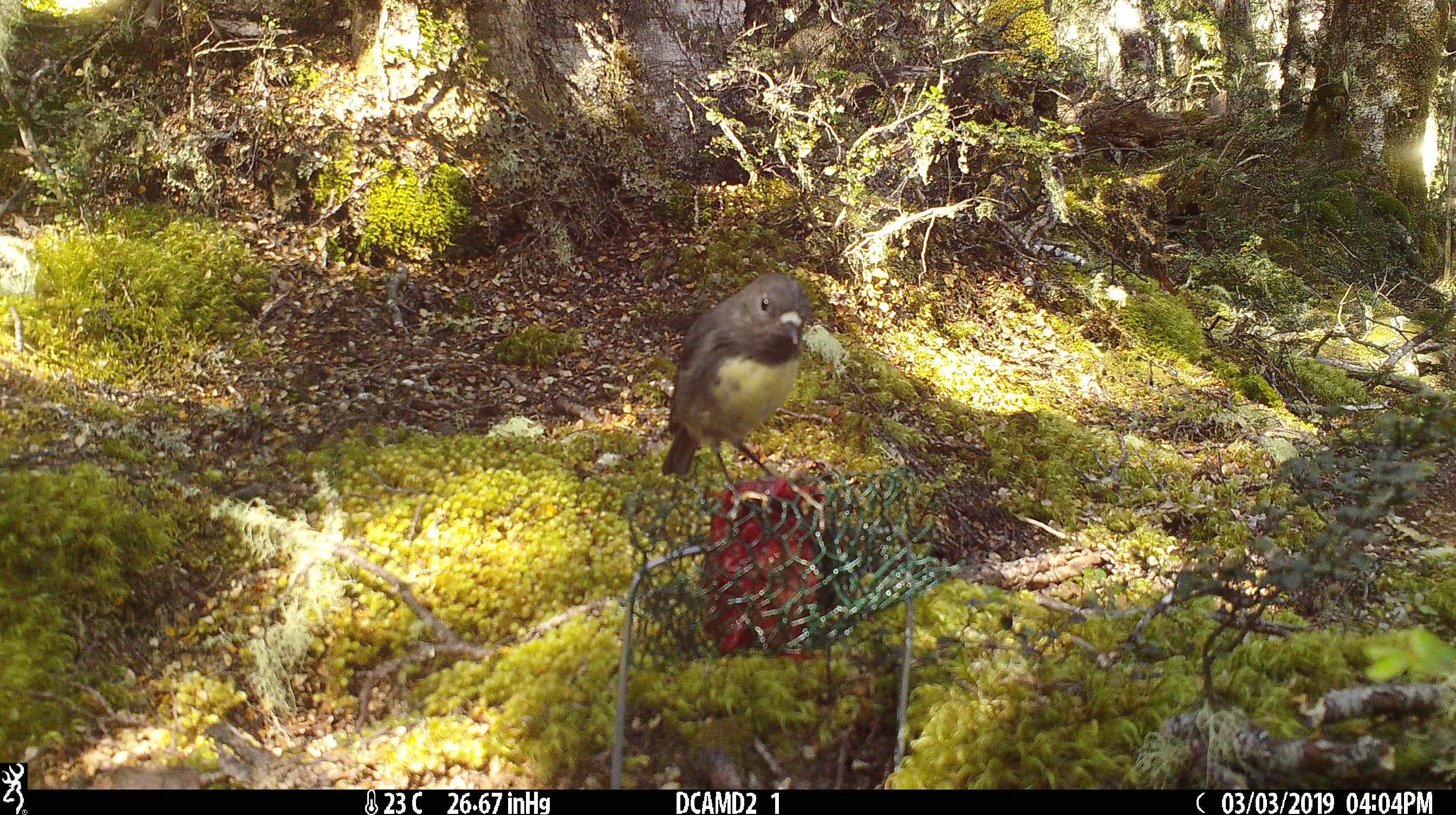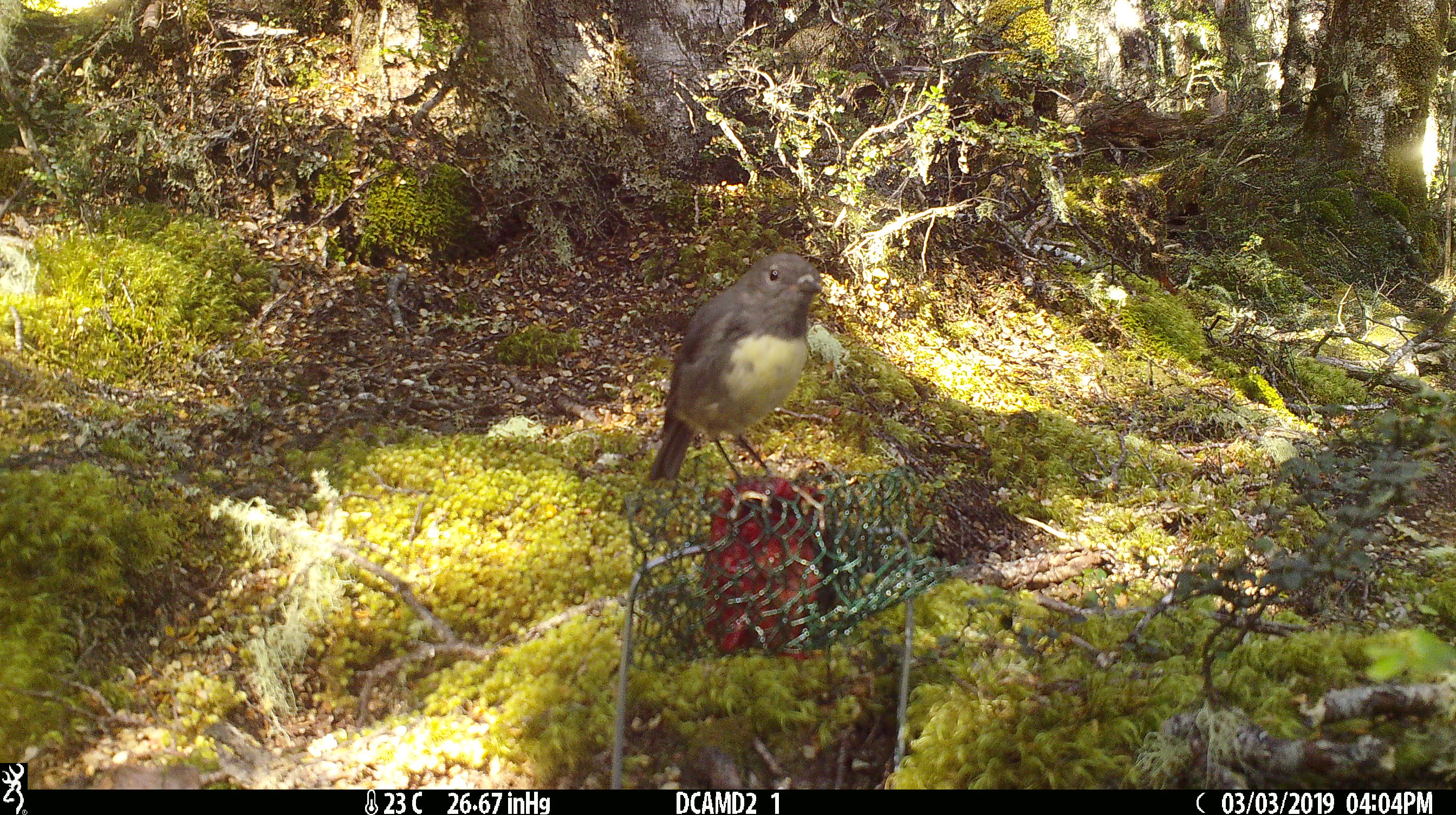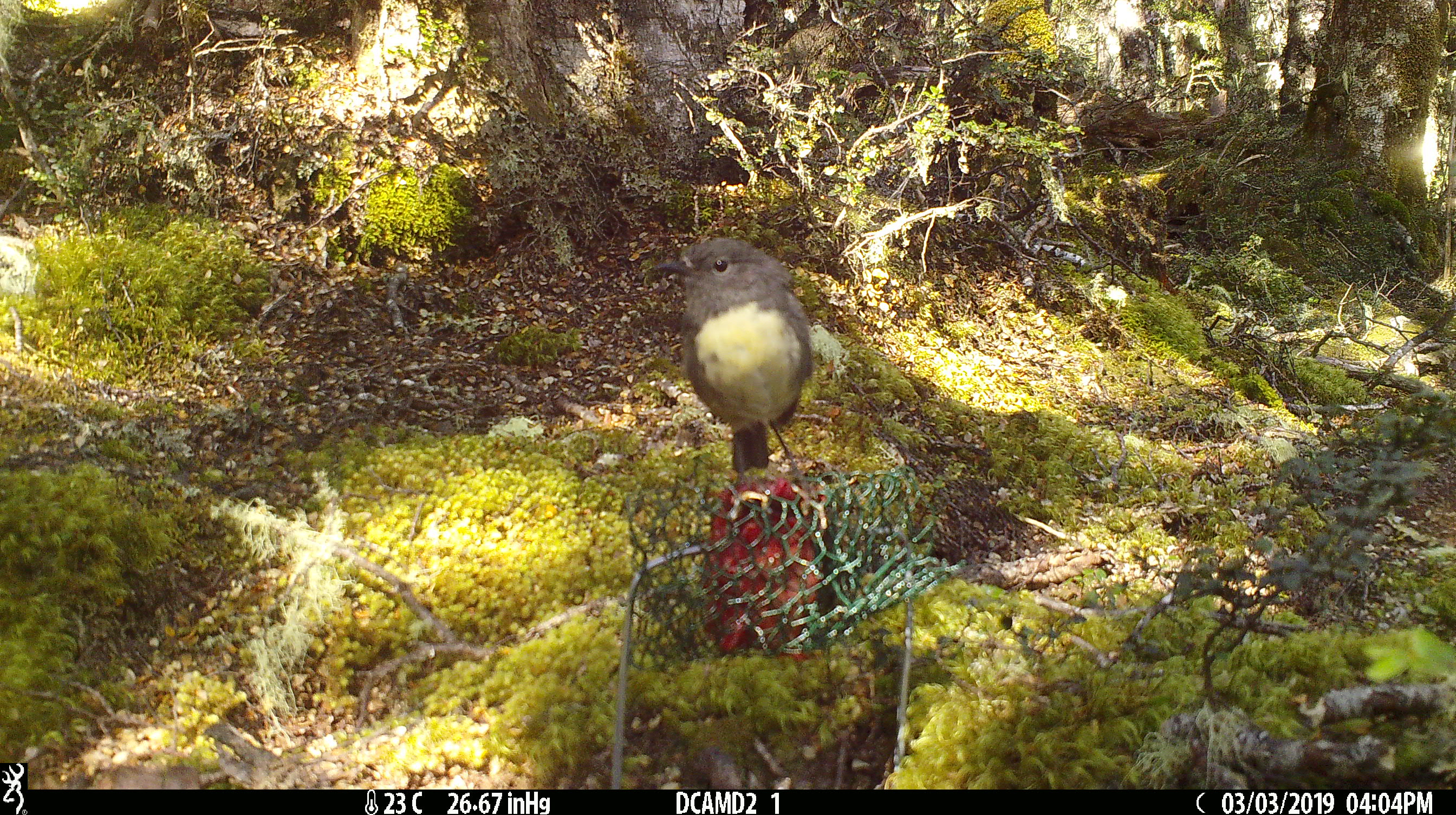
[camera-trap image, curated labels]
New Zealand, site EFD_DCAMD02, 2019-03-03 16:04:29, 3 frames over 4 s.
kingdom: Animalia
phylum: Chordata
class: Aves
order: Passeriformes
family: Petroicidae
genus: Petroica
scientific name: Petroica australis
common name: new zealand robin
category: robin